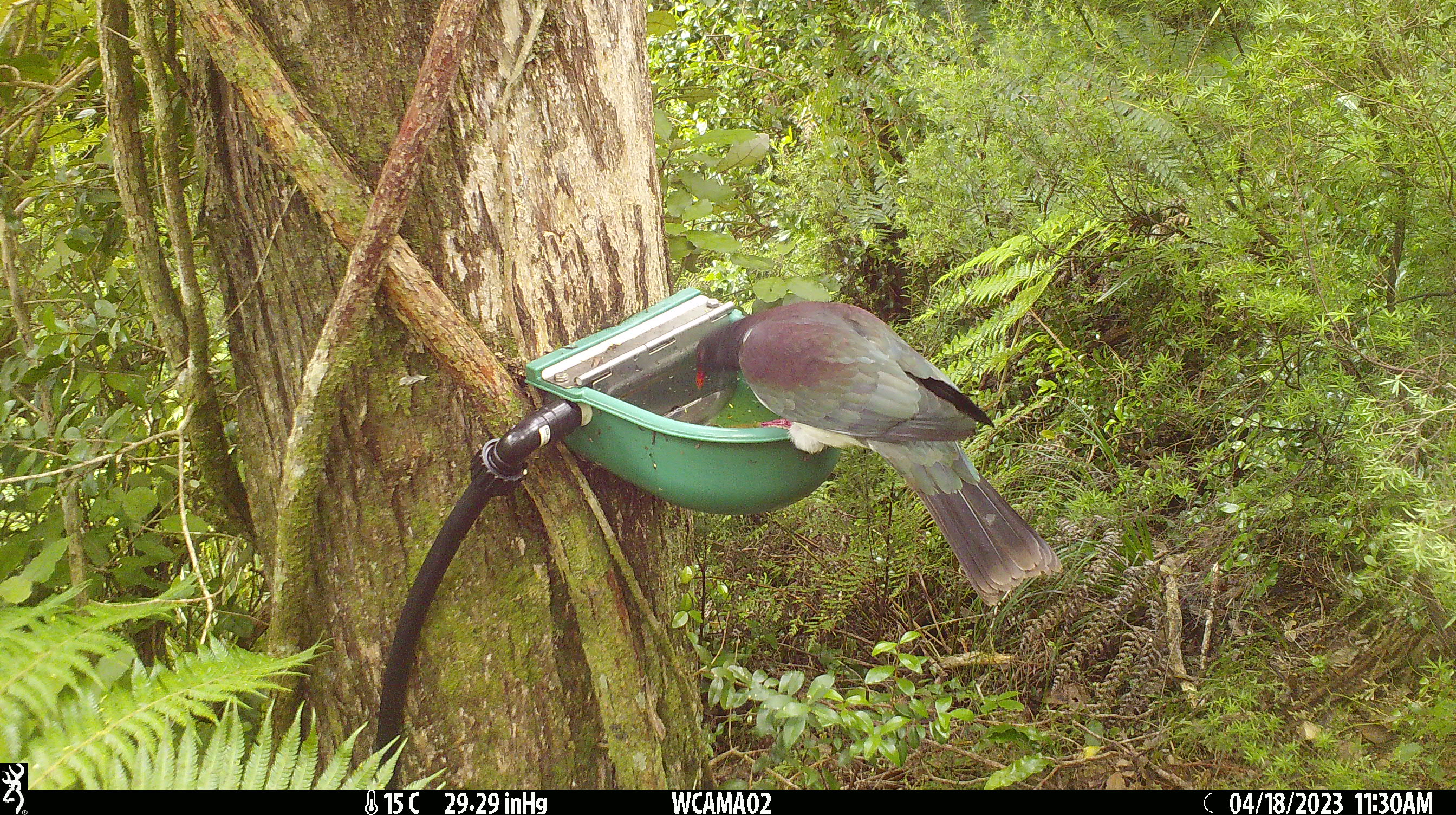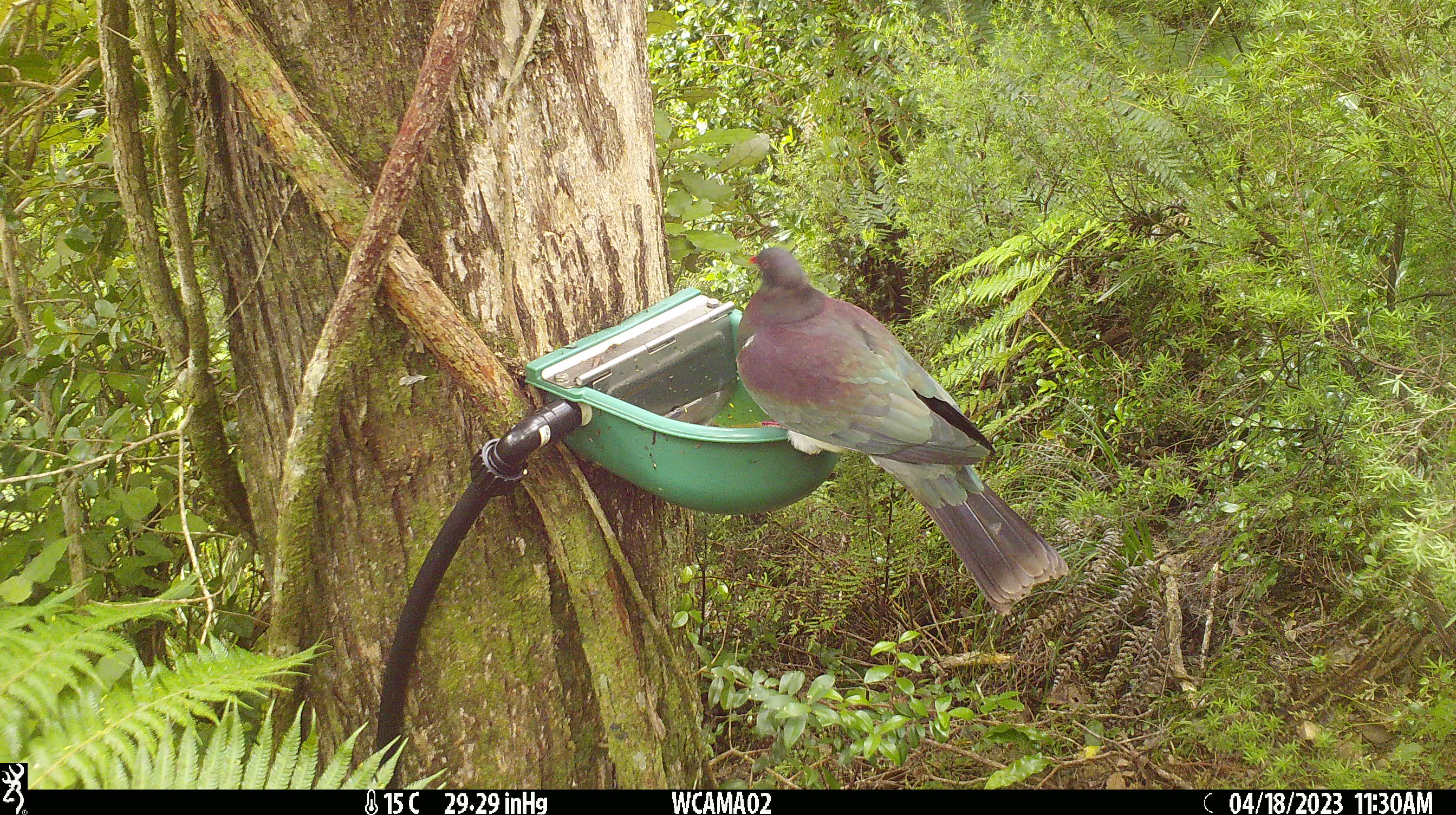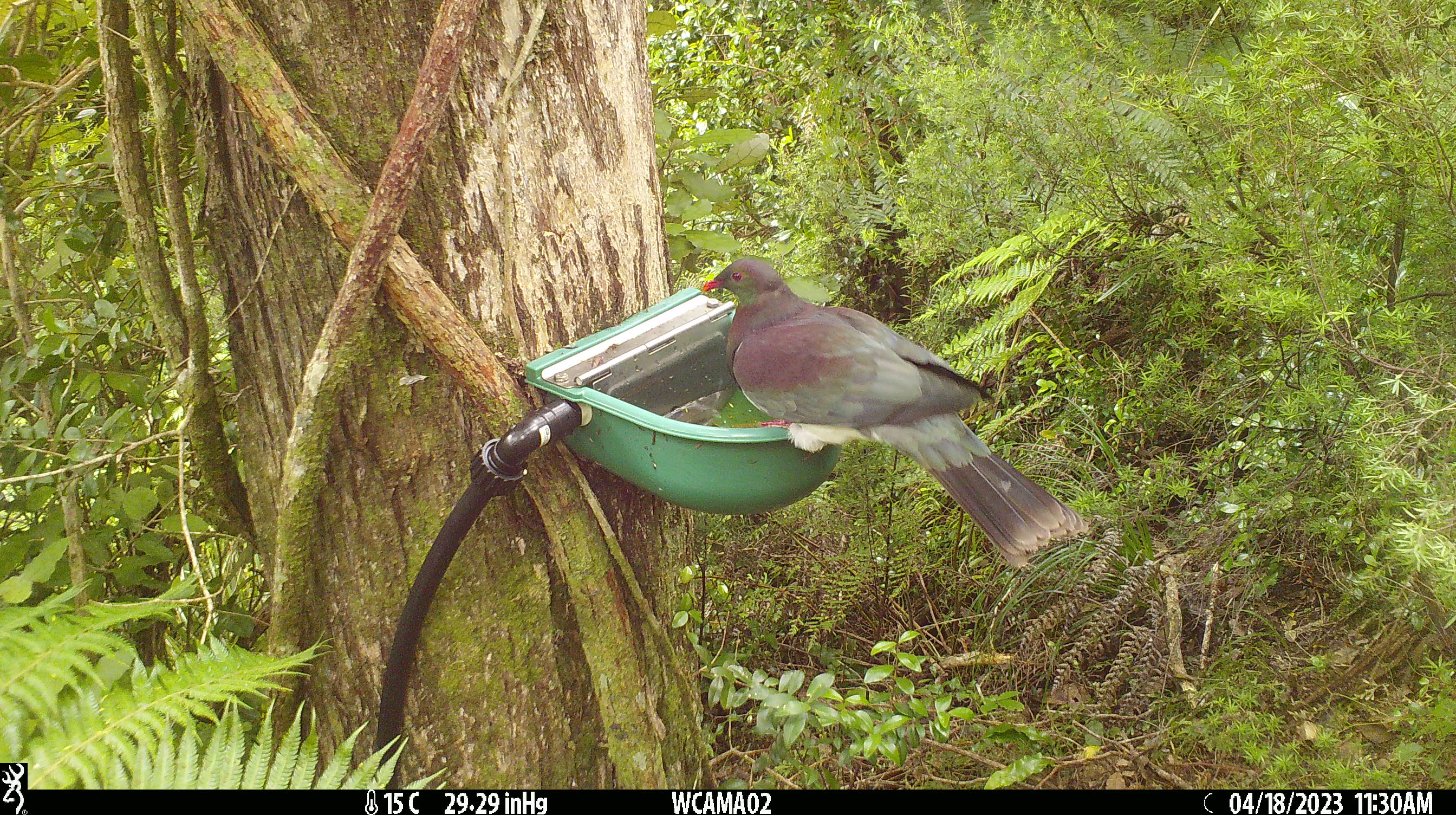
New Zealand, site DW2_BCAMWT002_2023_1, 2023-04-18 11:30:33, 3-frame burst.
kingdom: Animalia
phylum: Chordata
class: Aves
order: Columbiformes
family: Columbidae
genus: Hemiphaga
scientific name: Hemiphaga novaeseelandiae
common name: new zealand pigeon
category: kereru